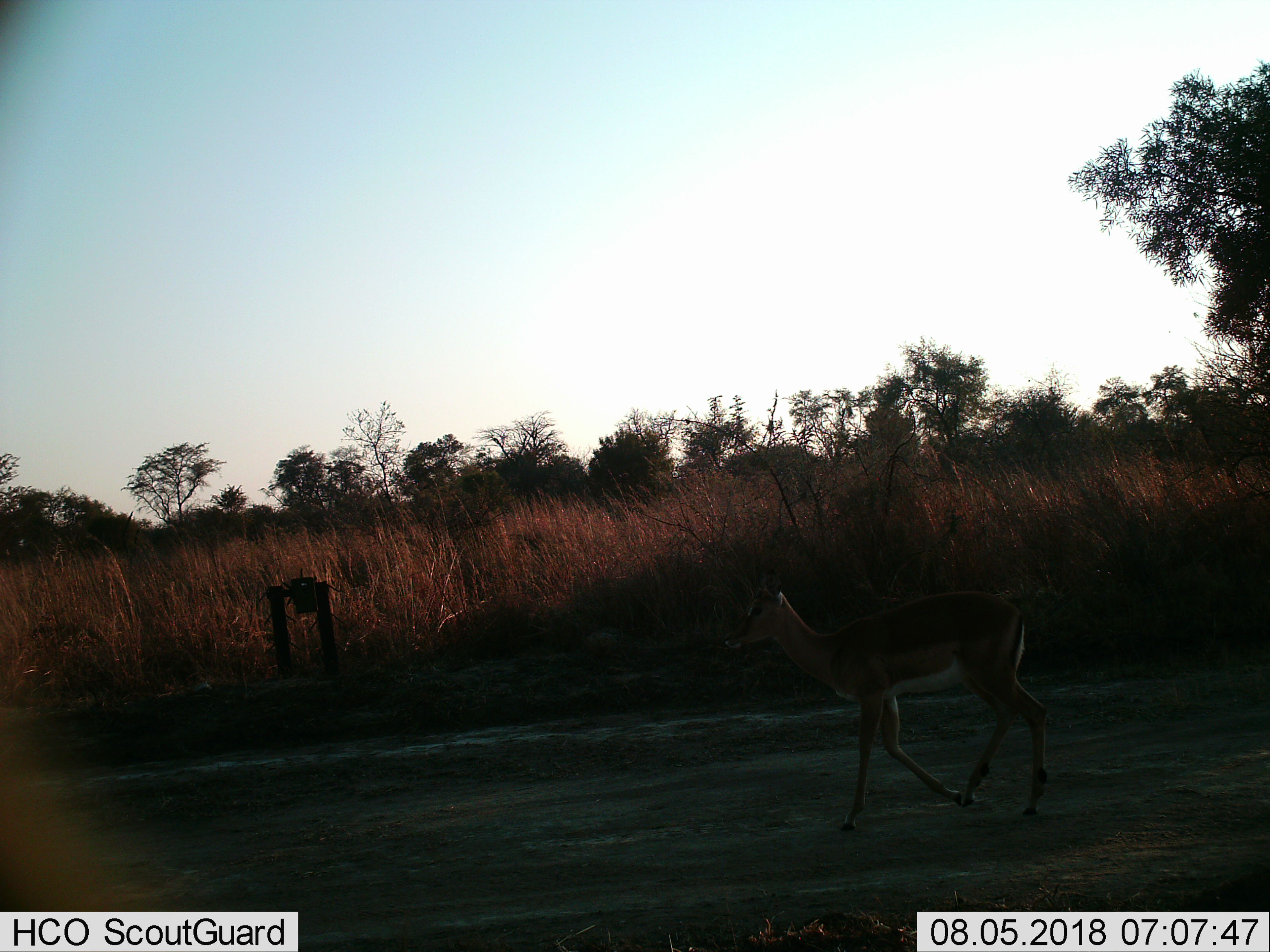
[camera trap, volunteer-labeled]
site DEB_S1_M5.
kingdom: Animalia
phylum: Chordata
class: Mammalia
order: Artiodactyla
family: Bovidae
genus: Aepyceros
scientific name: Aepyceros melampus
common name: impala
Impala (Aepyceros melampus), count 1. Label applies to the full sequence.